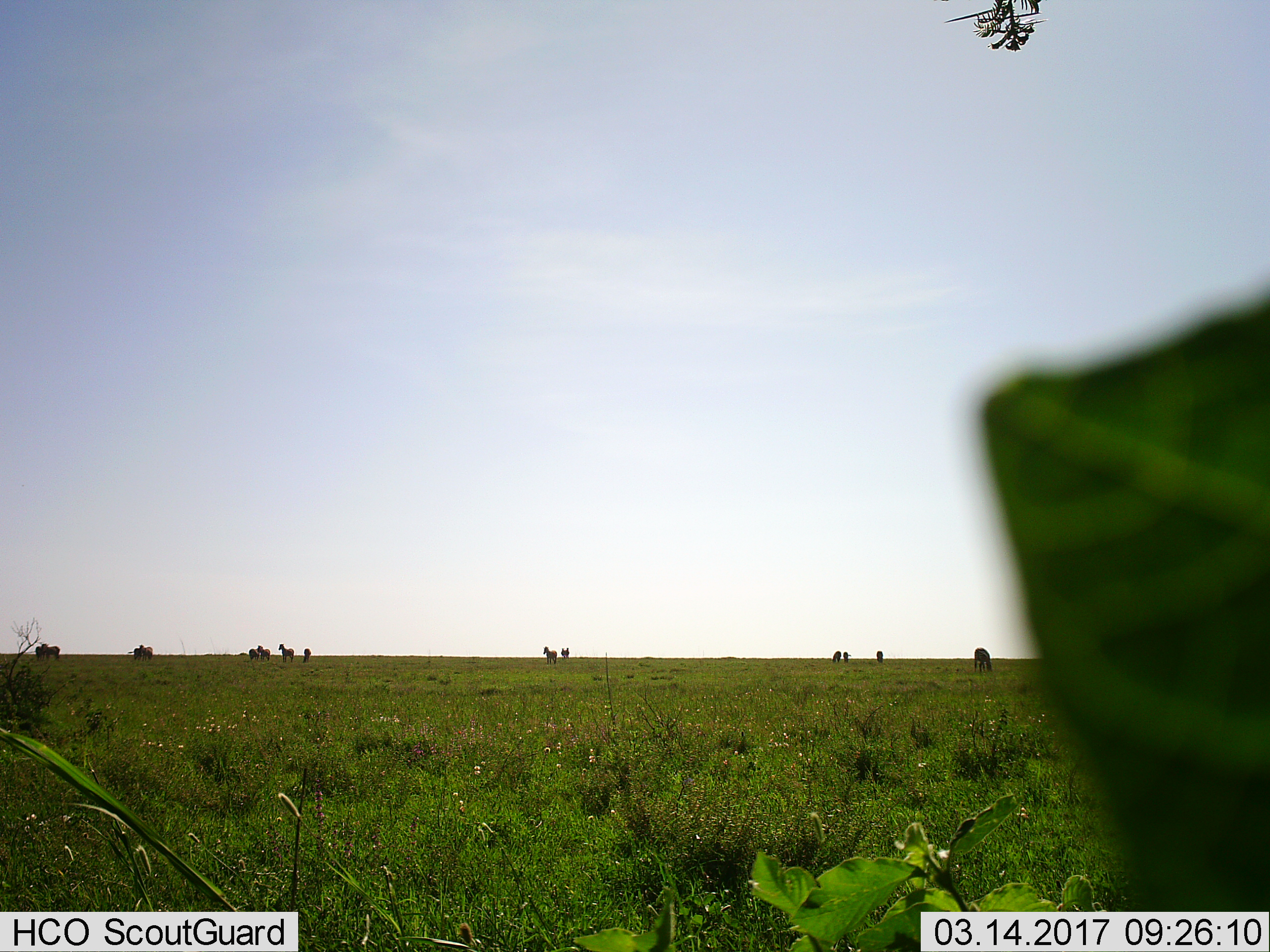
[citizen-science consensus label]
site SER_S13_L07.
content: unidentified animal